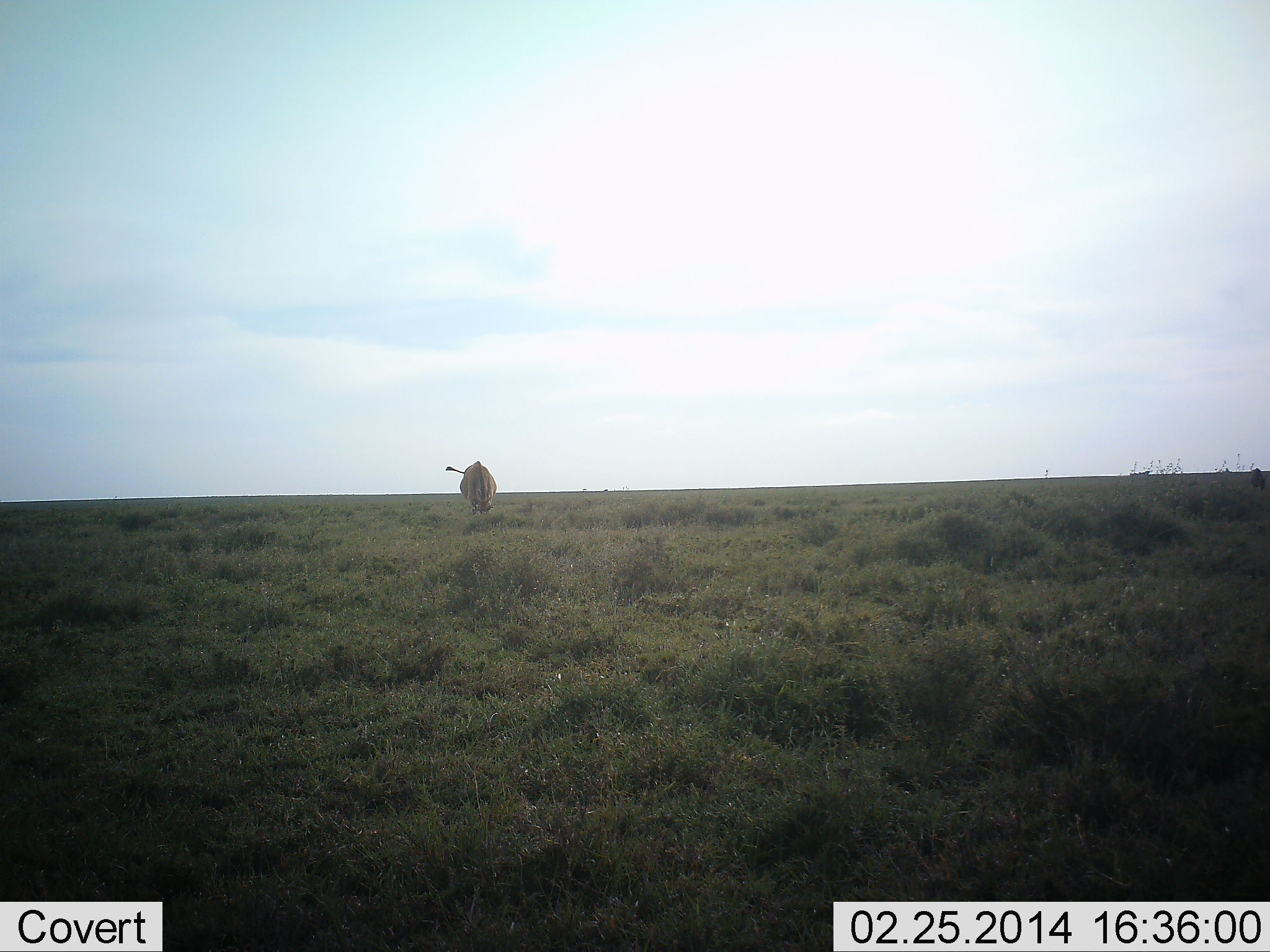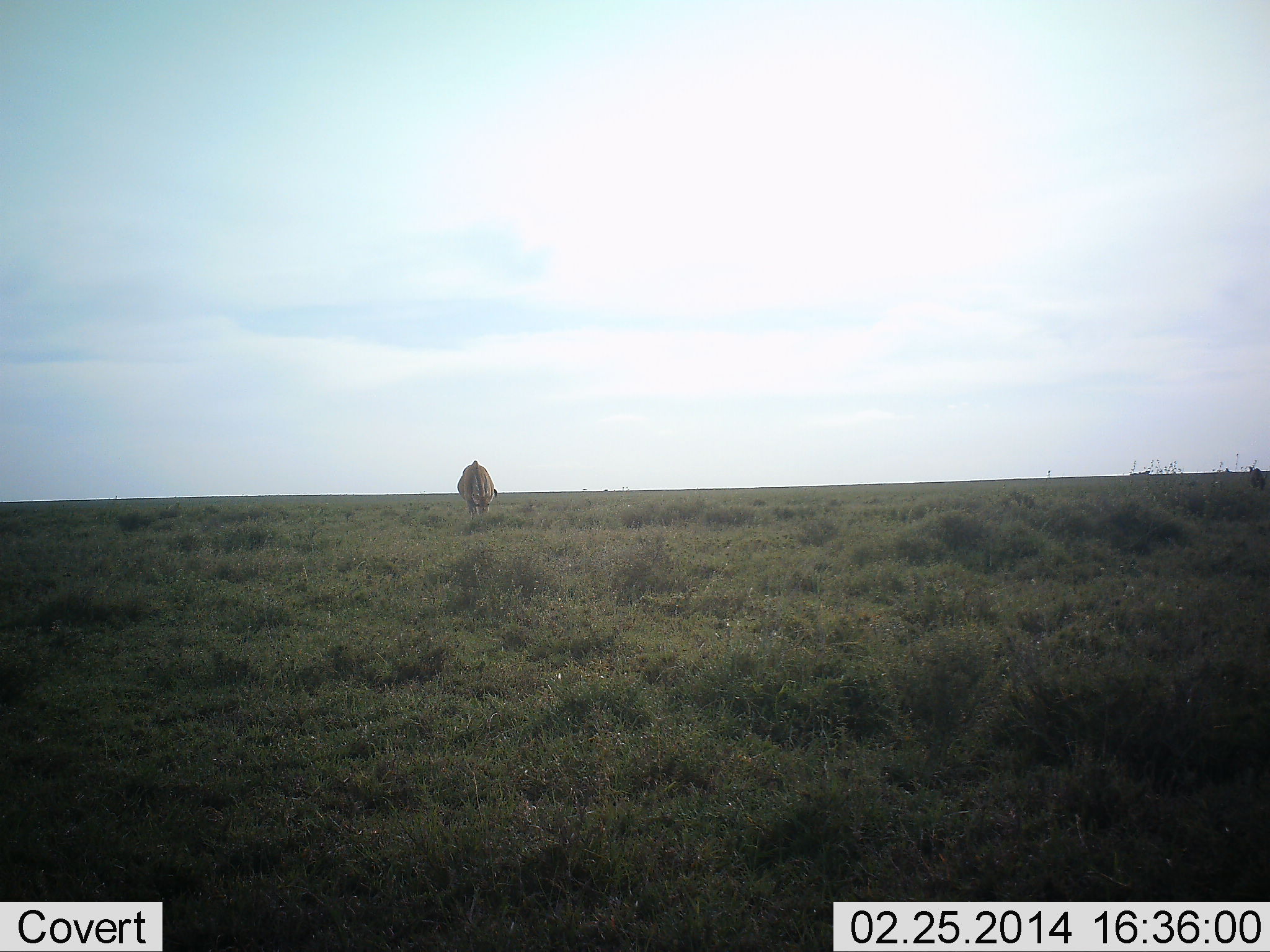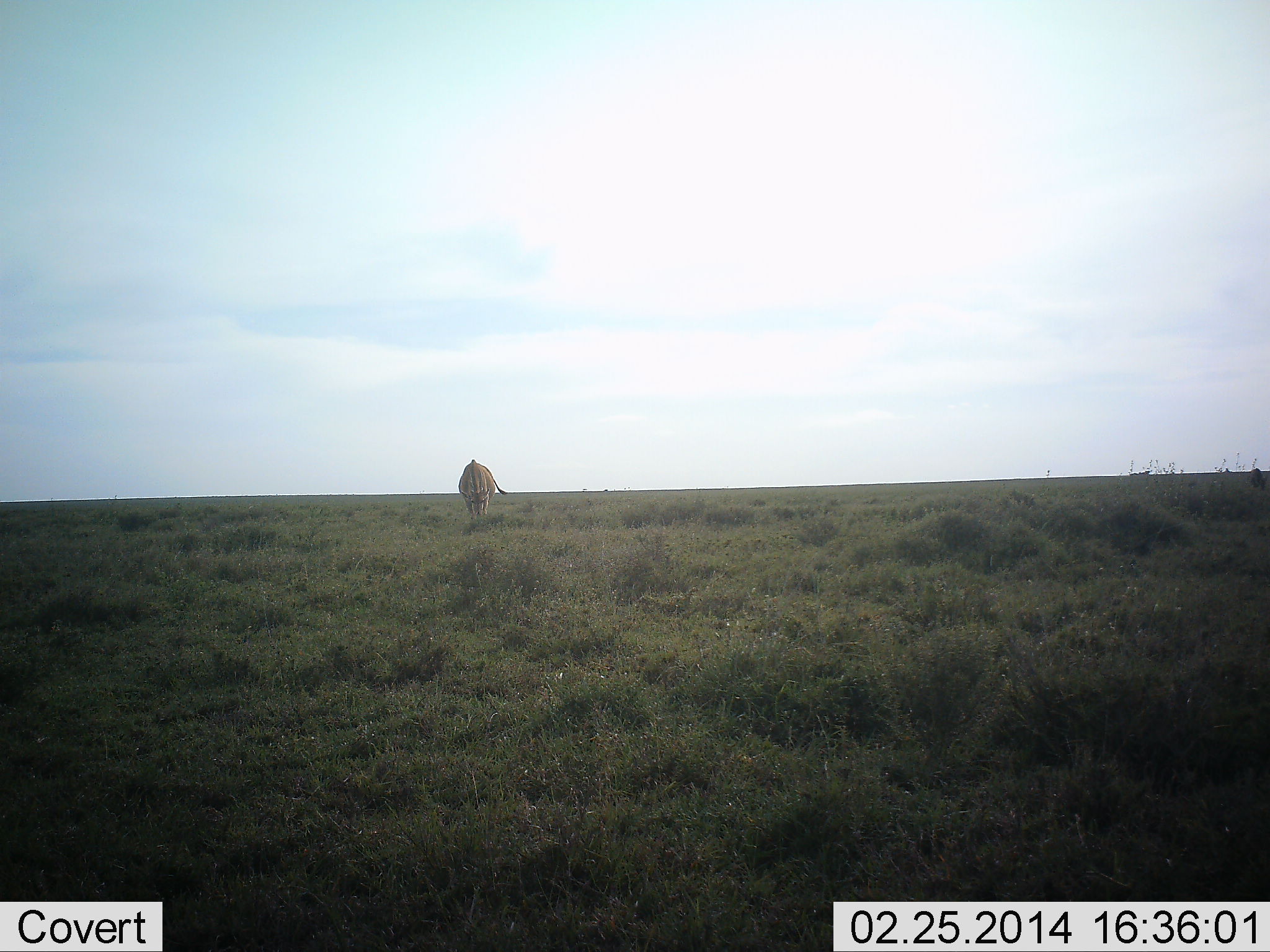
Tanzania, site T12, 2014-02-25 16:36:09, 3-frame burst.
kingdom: Animalia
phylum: Chordata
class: Mammalia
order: Artiodactyla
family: Bovidae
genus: Tragelaphus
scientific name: Tragelaphus oryx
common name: eland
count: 1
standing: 0%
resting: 0%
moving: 0%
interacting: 0%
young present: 0%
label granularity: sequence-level